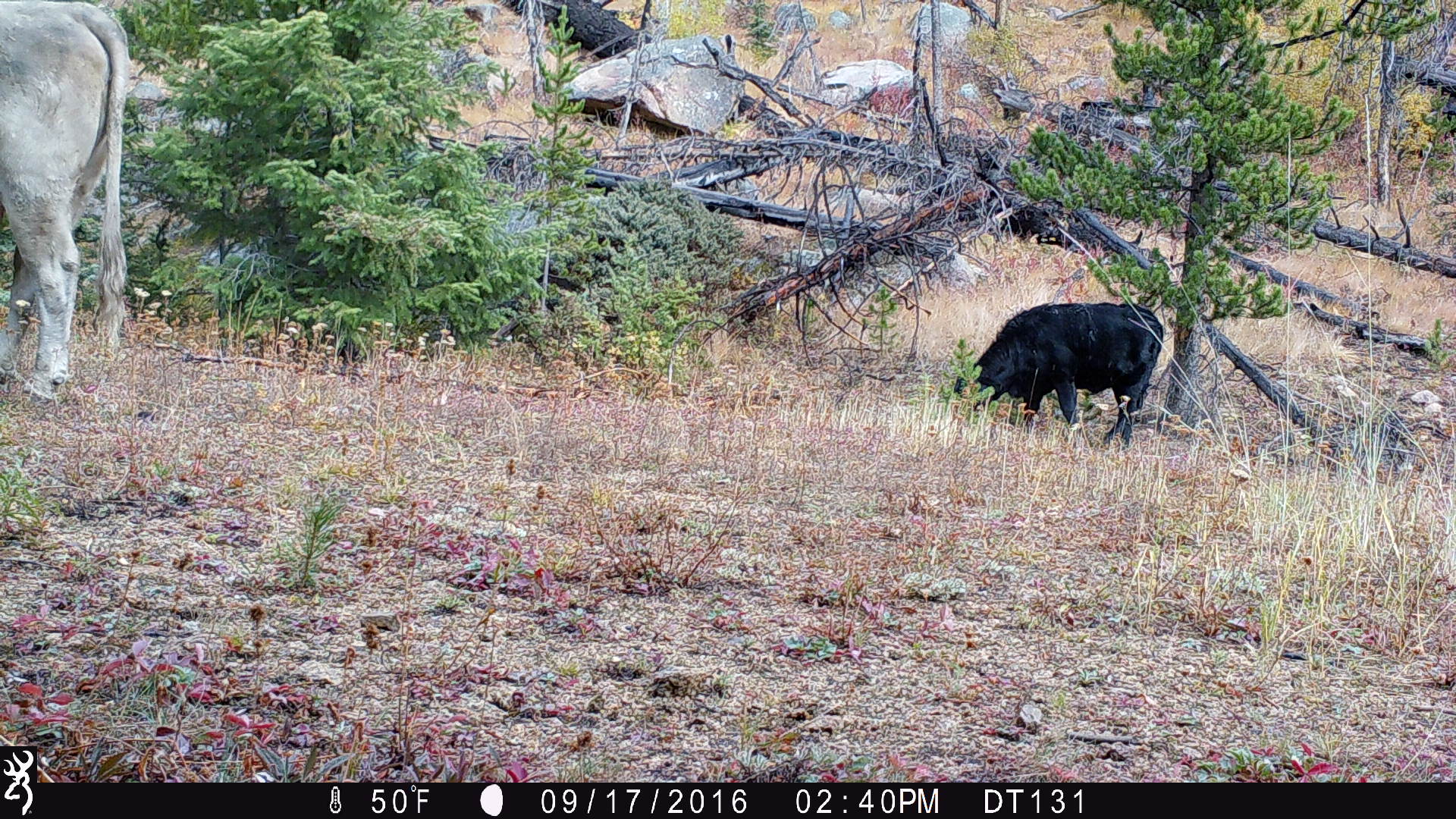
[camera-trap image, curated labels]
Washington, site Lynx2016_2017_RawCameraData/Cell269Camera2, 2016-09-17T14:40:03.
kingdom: Animalia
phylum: Chordata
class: Mammalia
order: Artiodactyla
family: Bovidae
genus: Bos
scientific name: Bos taurus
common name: domestic cattle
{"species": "domestic cattle (Bos taurus)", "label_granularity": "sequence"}